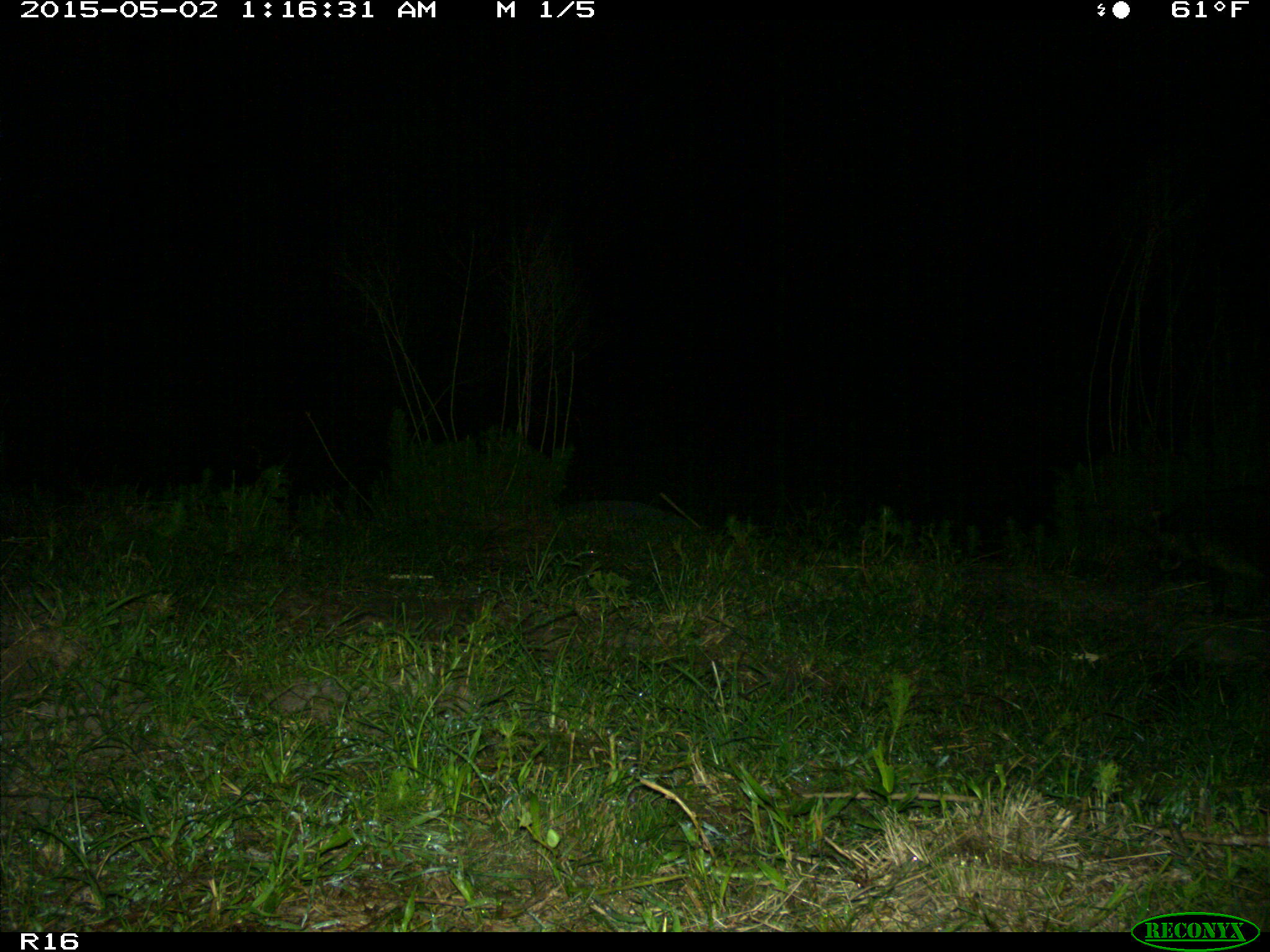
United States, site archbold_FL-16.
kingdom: Animalia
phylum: Chordata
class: Mammalia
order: Carnivora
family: Procyonidae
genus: Procyon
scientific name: Procyon lotor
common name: common raccoon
Procyon lotor (common raccoon).